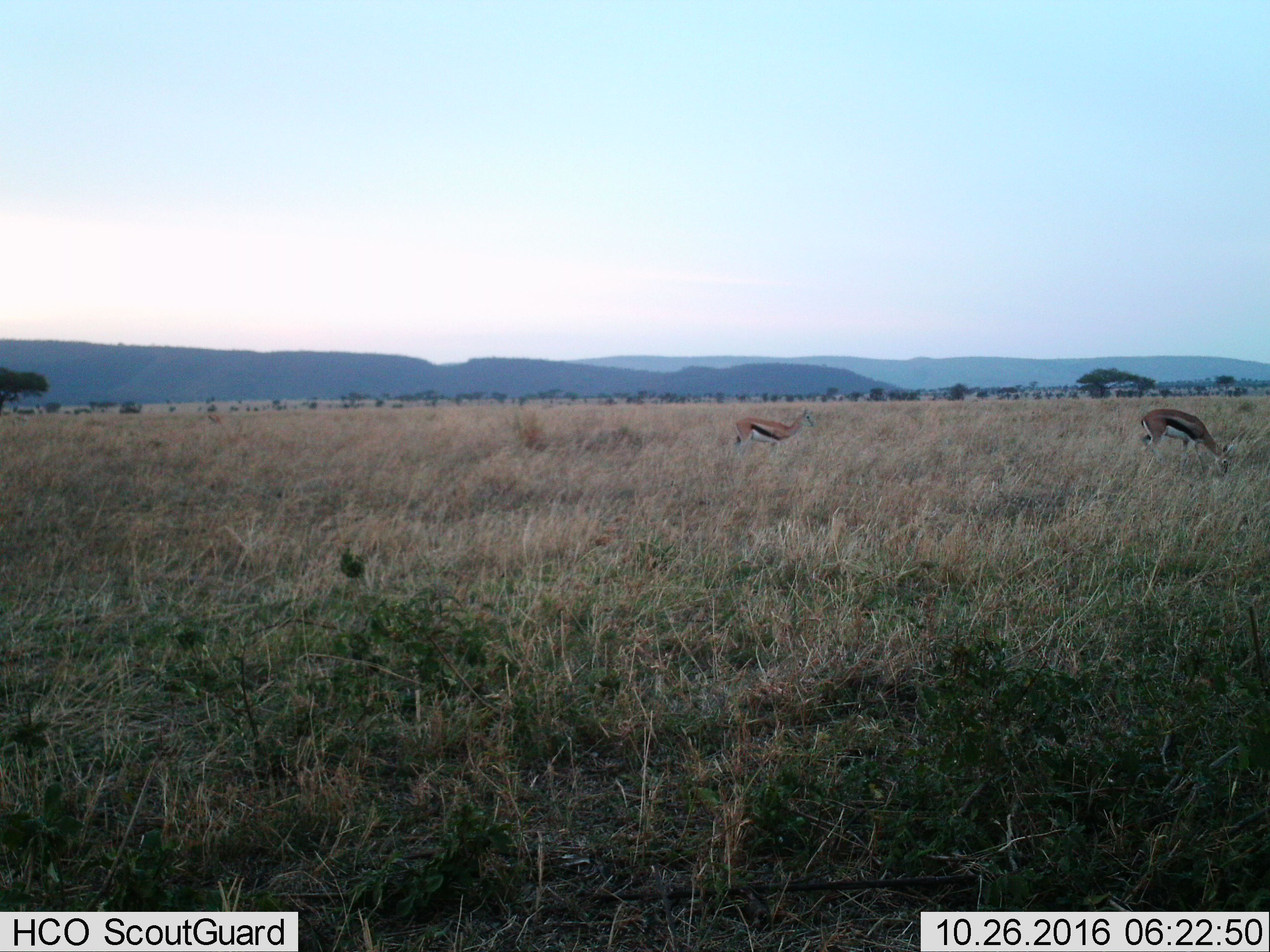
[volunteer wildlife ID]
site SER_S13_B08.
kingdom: Animalia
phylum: Chordata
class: Mammalia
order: Artiodactyla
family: Bovidae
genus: Eudorcas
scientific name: Eudorcas thomsonii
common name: thomson's gazelle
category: gazellethomsons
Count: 2.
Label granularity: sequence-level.